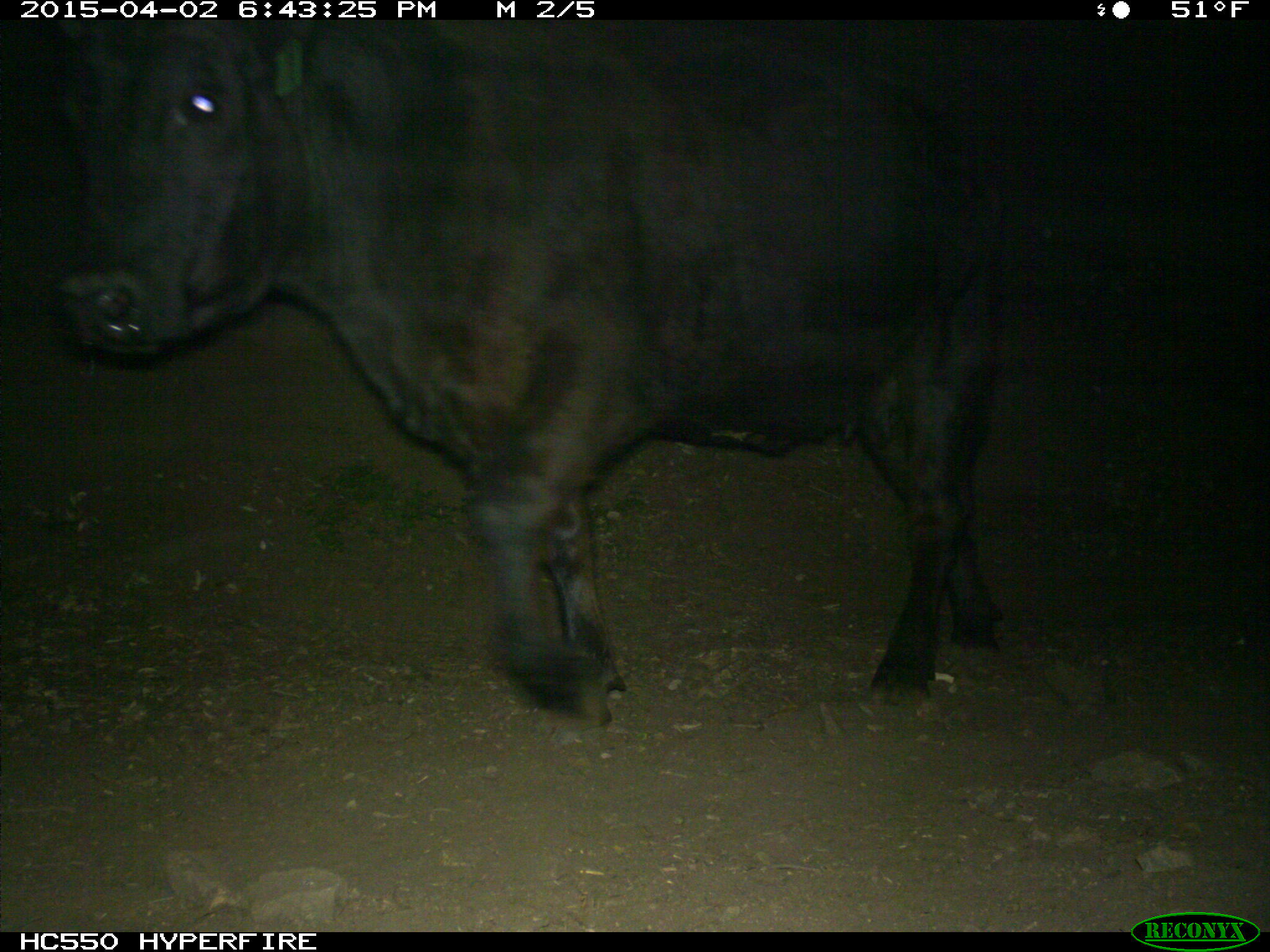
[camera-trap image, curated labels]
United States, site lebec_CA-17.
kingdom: Animalia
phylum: Chordata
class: Mammalia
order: Artiodactyla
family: Bovidae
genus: Bos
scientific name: Bos taurus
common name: domestic cow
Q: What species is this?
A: Bos taurus (domestic cow).